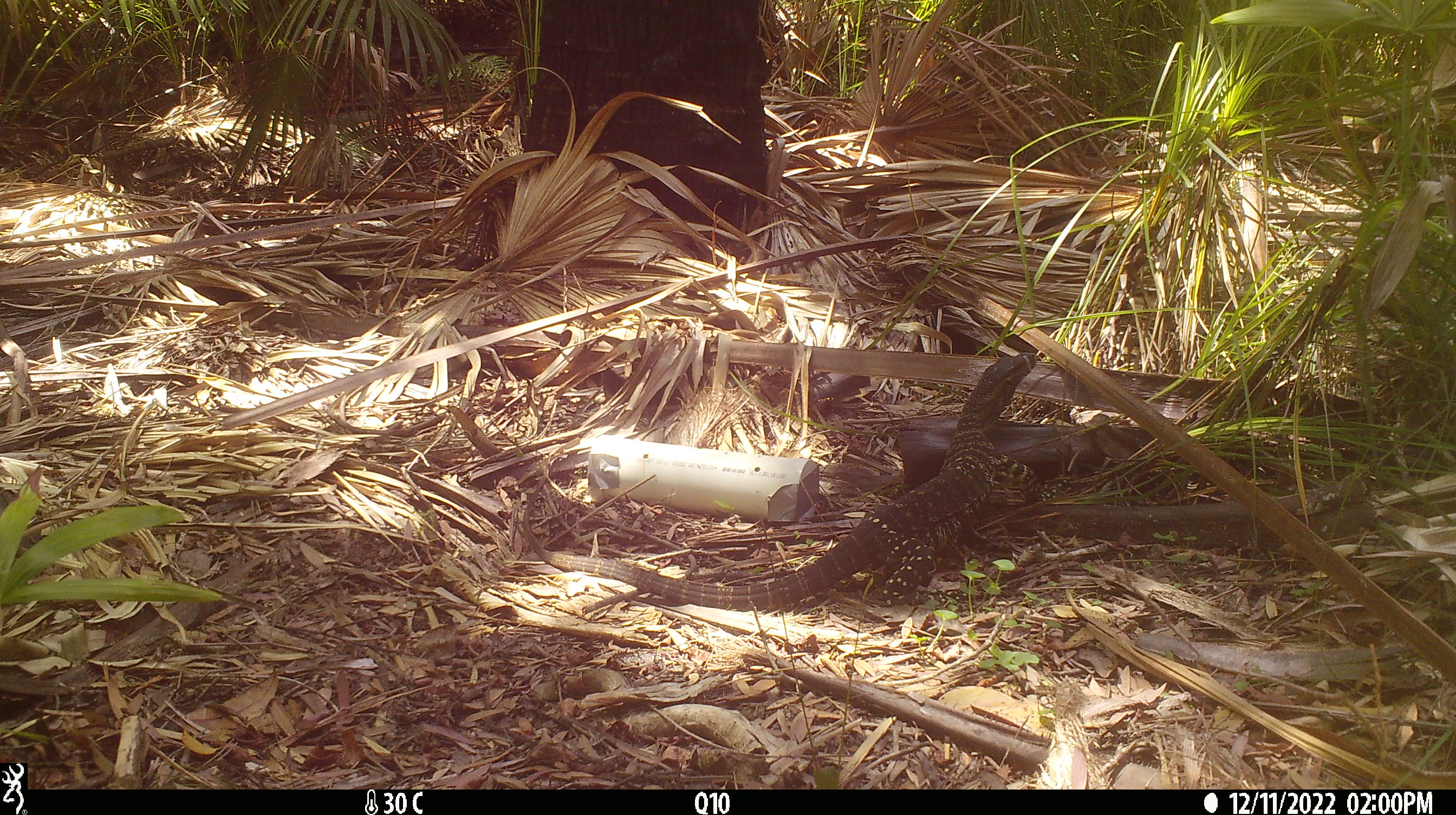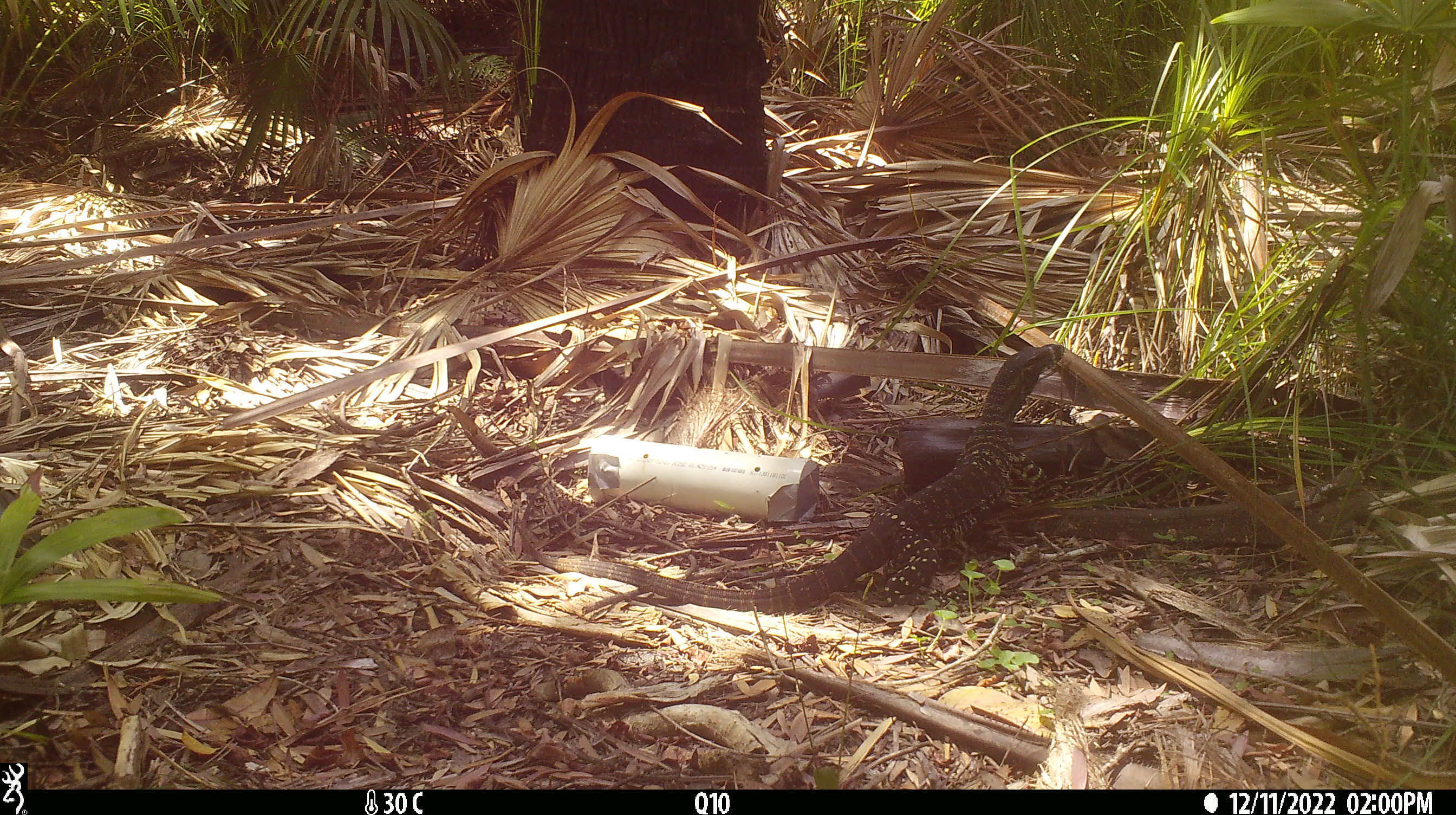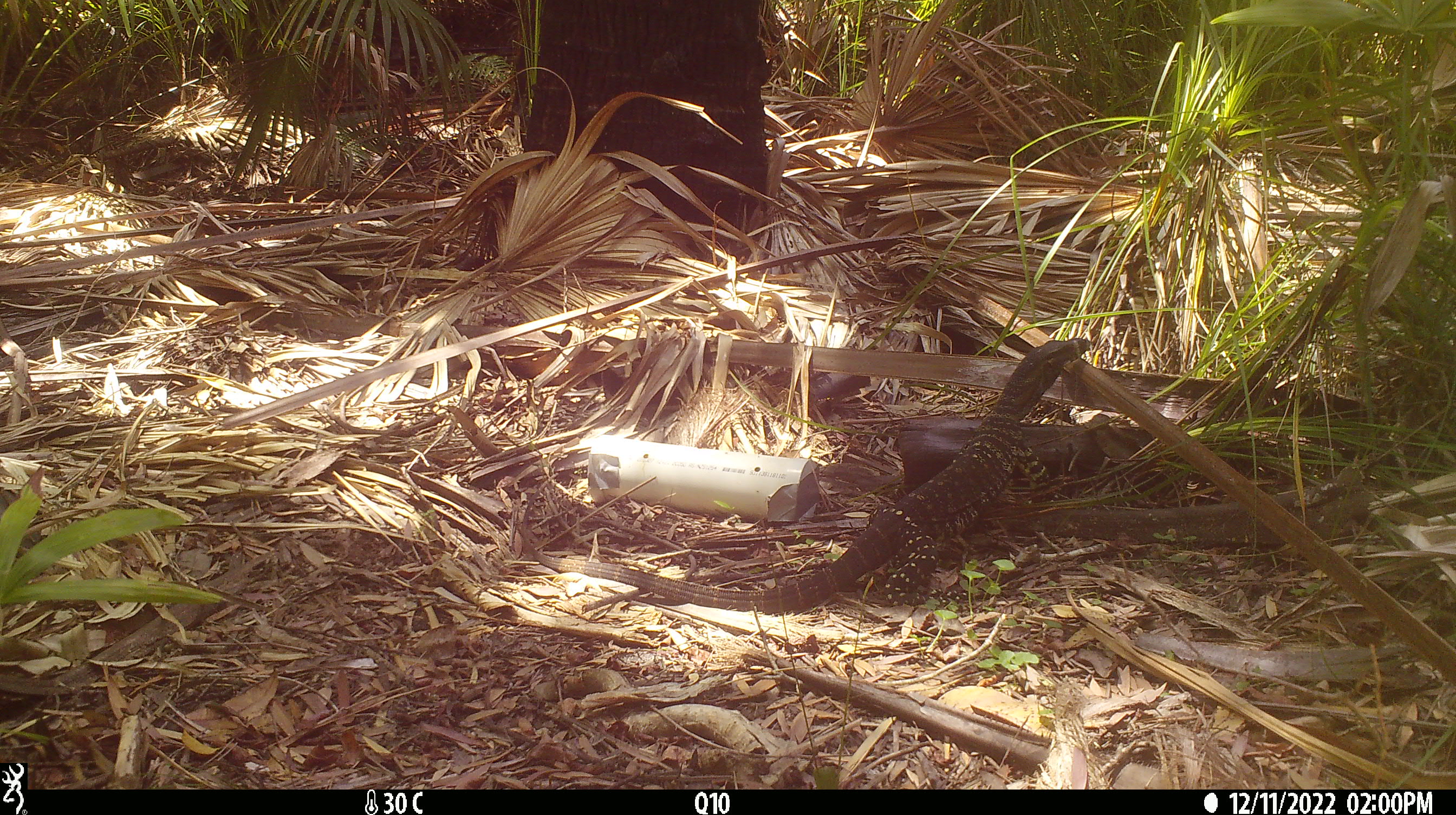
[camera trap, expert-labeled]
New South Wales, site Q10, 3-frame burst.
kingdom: Animalia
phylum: Chordata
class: Reptilia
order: Squamata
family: Varanidae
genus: Varanus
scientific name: Varanus varius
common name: lace monitor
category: goanna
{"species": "goanna (lace monitor) (Varanus varius)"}